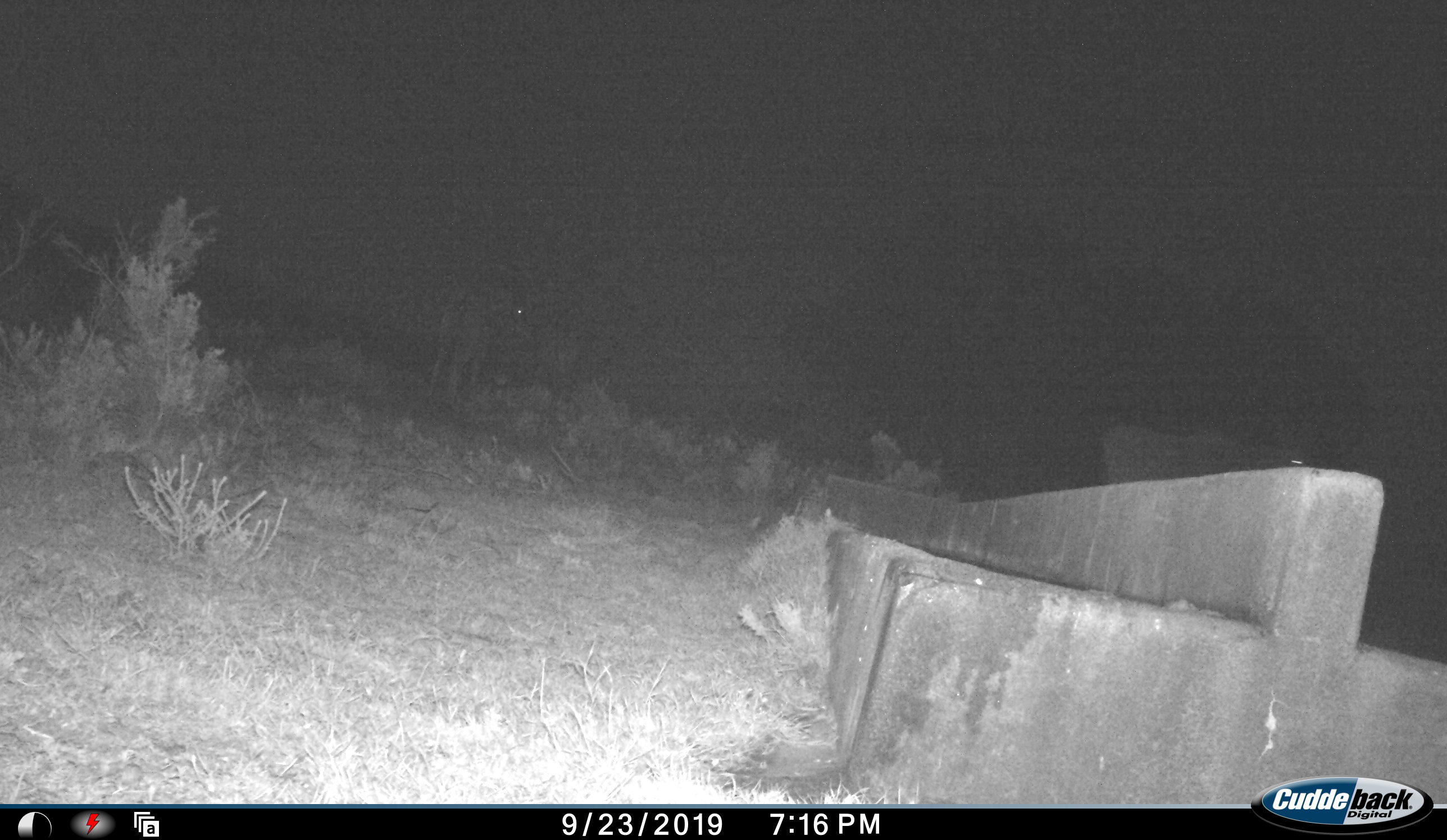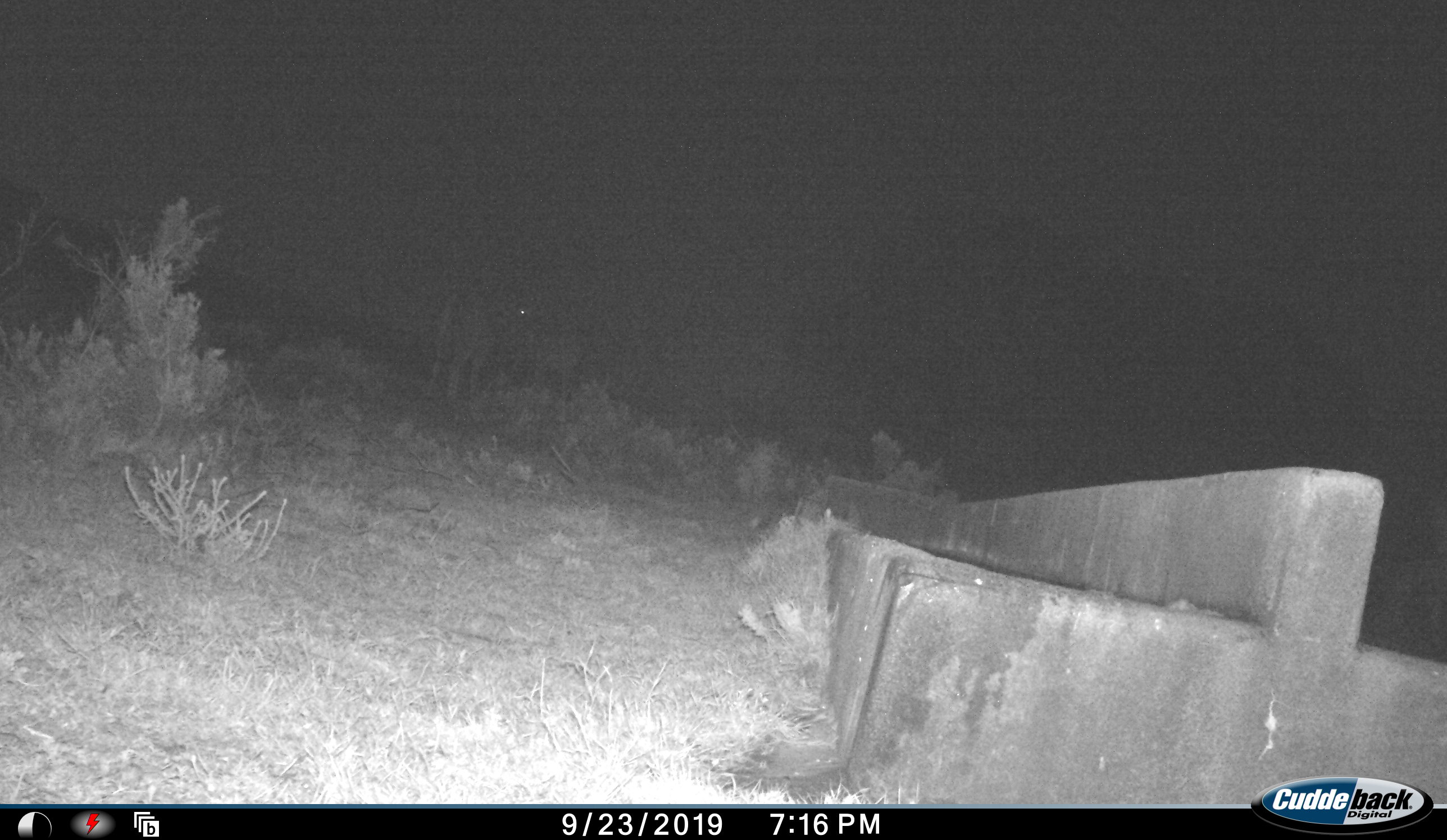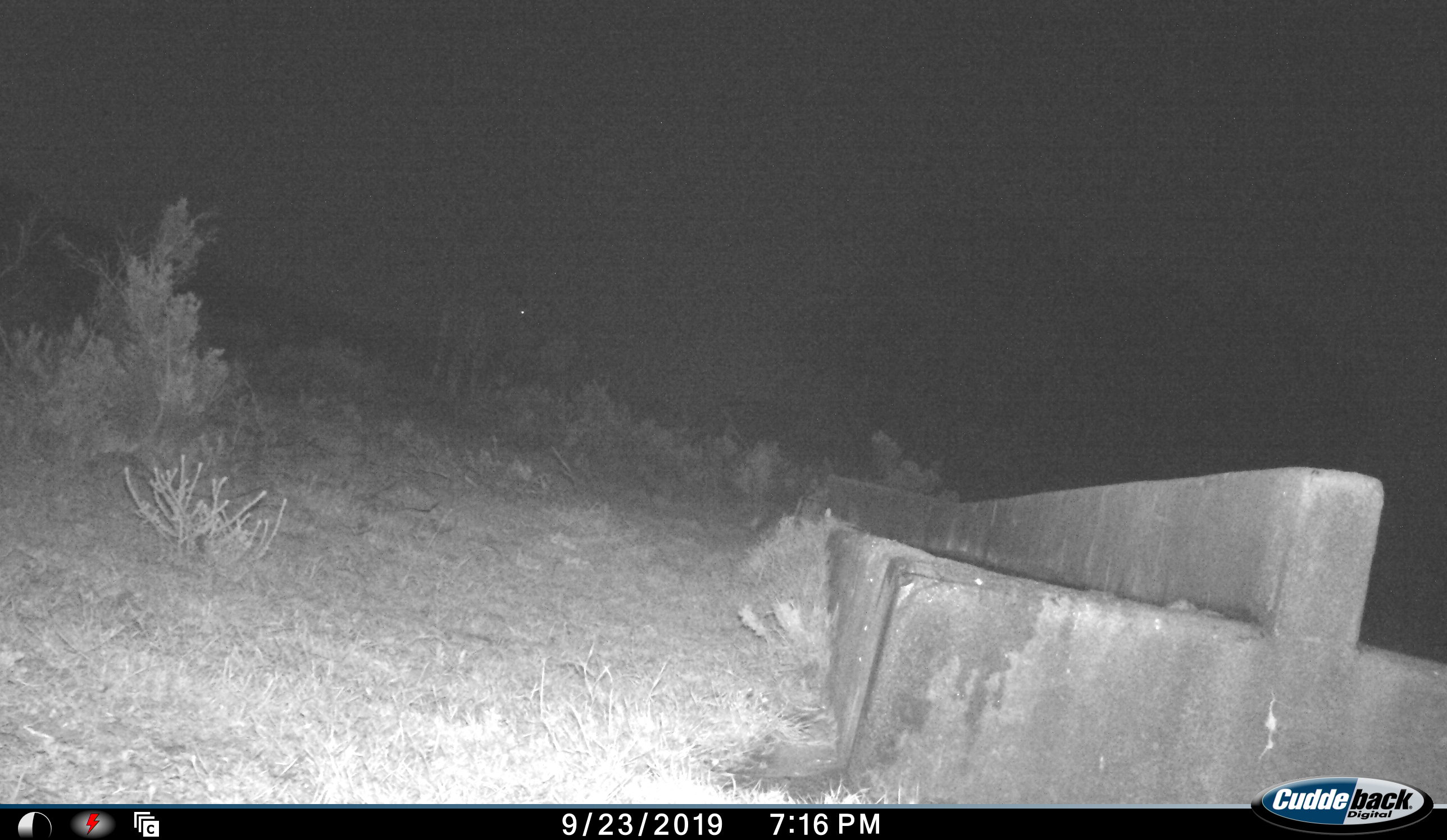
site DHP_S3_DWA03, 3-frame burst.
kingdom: Animalia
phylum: Chordata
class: Mammalia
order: Artiodactyla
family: Bovidae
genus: Tragelaphus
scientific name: Tragelaphus oryx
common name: eland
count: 2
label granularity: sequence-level